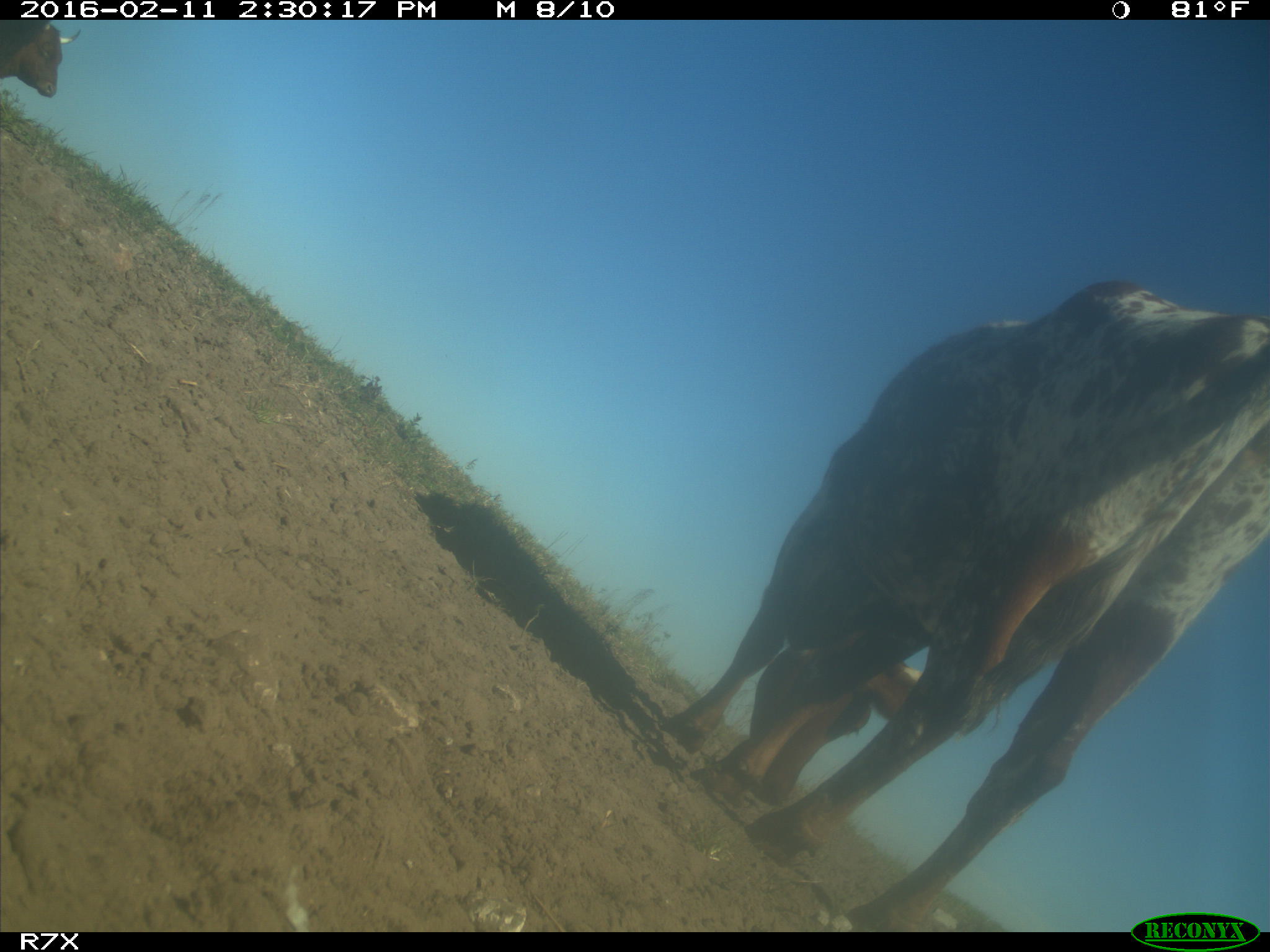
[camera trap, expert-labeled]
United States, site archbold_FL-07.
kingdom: Animalia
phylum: Chordata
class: Mammalia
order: Artiodactyla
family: Bovidae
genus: Bos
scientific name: Bos taurus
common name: domestic cow